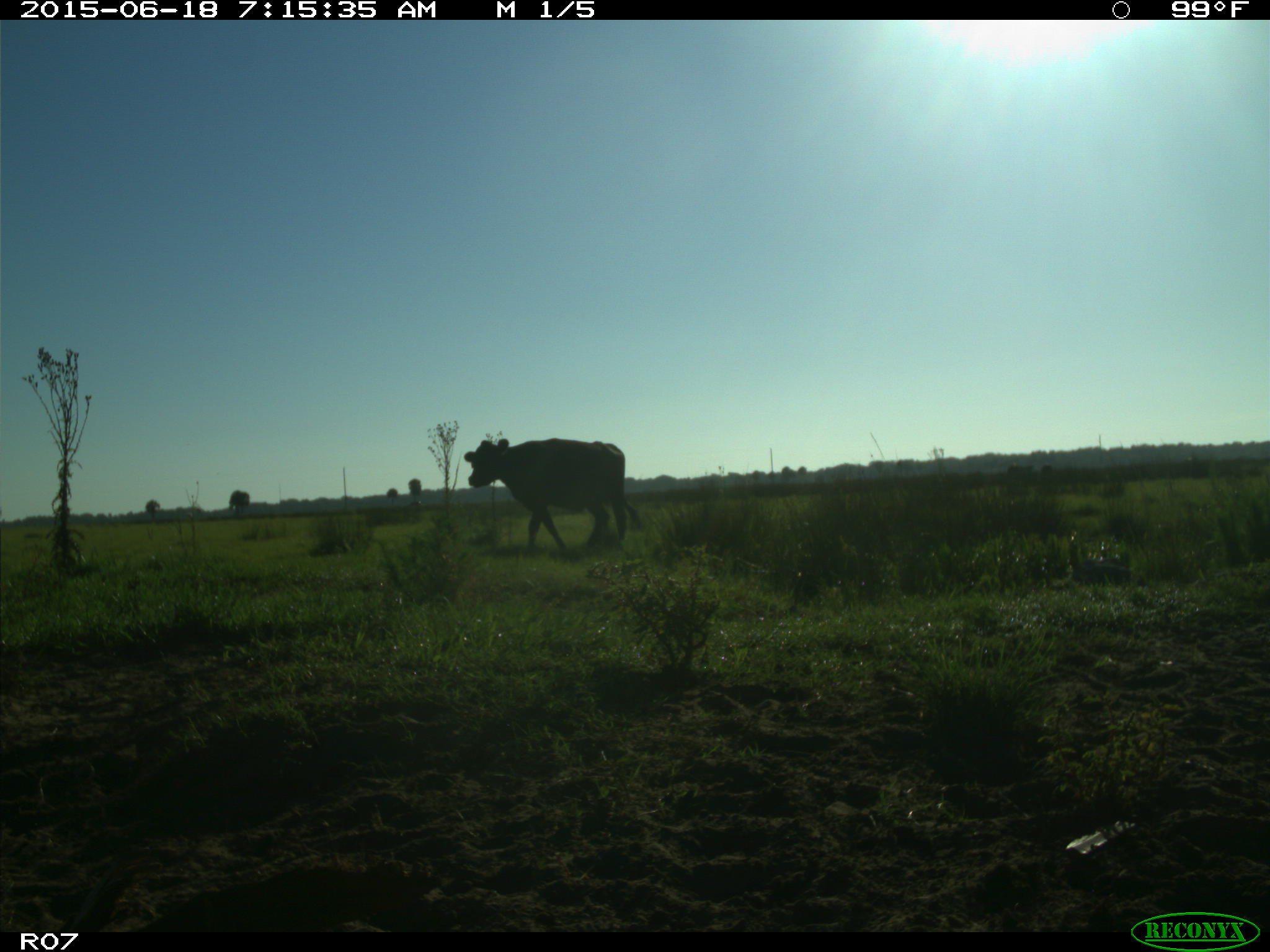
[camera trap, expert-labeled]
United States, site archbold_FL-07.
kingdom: Animalia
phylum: Chordata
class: Mammalia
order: Artiodactyla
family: Bovidae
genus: Bos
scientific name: Bos taurus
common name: domestic cow